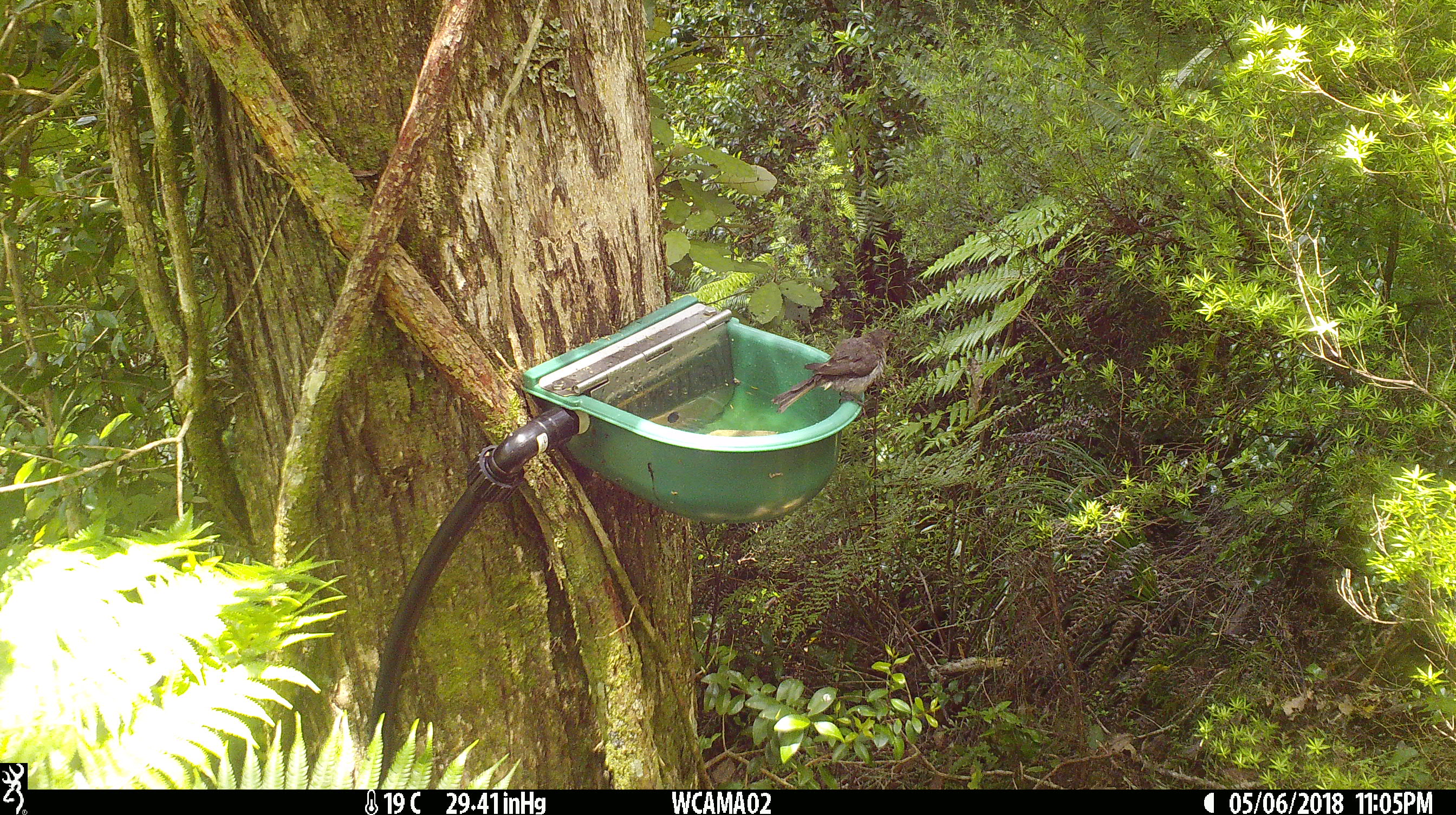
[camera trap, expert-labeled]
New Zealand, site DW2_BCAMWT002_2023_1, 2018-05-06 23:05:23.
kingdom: Animalia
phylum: Chordata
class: Aves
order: Passeriformes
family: Meliphagidae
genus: Anthornis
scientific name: Anthornis melanura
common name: new zealand bellbird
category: bellbird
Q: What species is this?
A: Bellbird (new zealand bellbird) (Anthornis melanura).